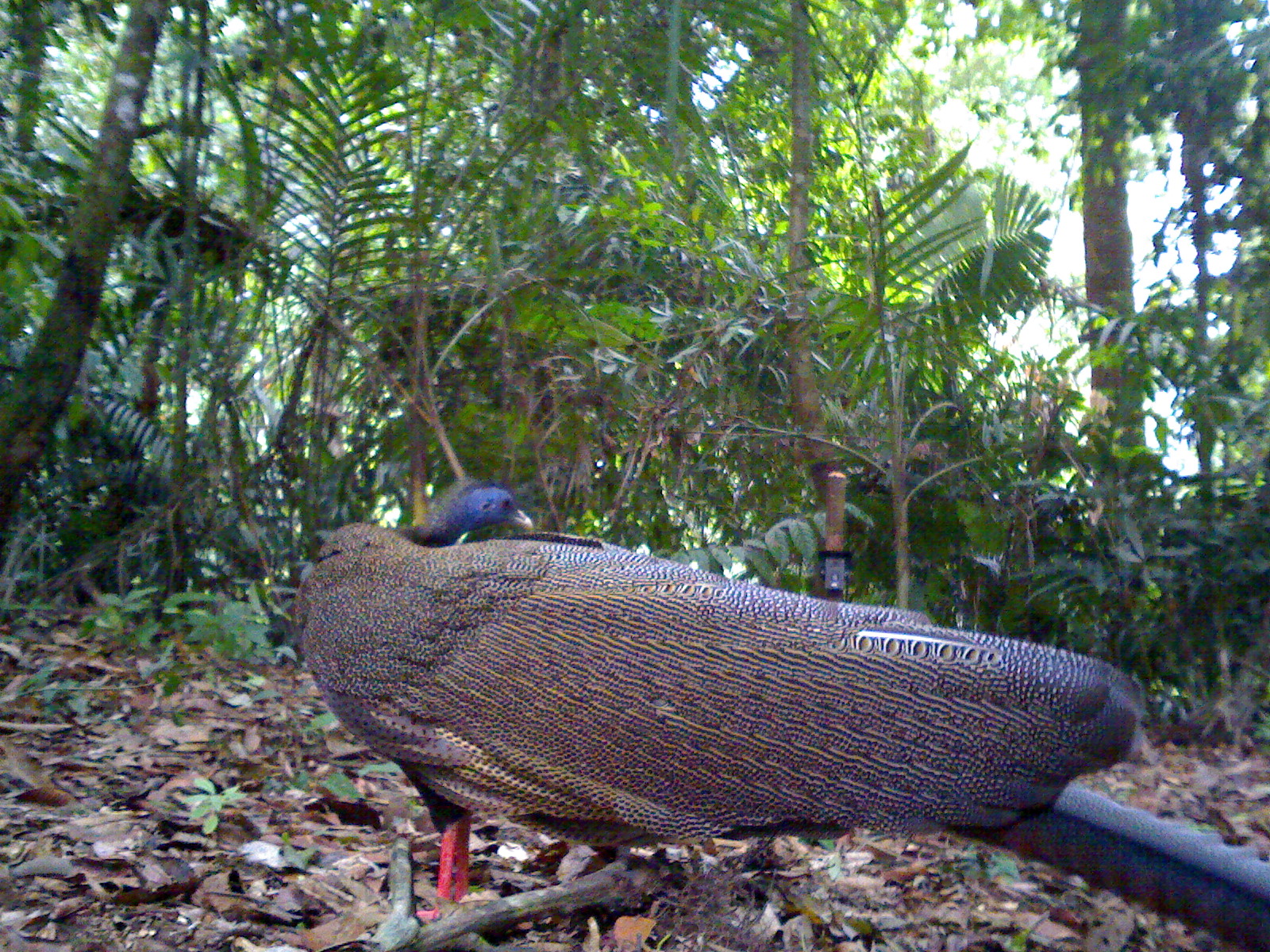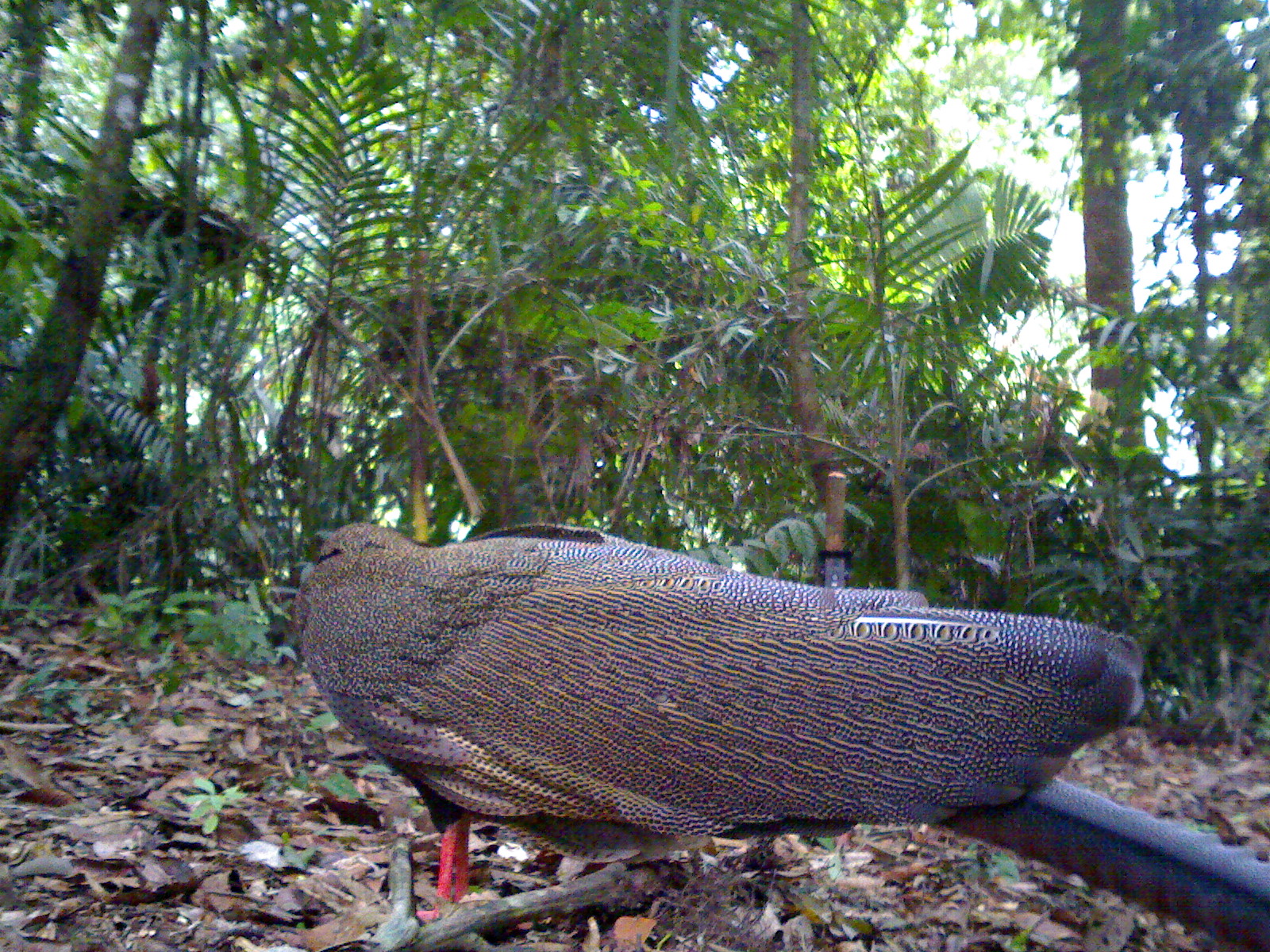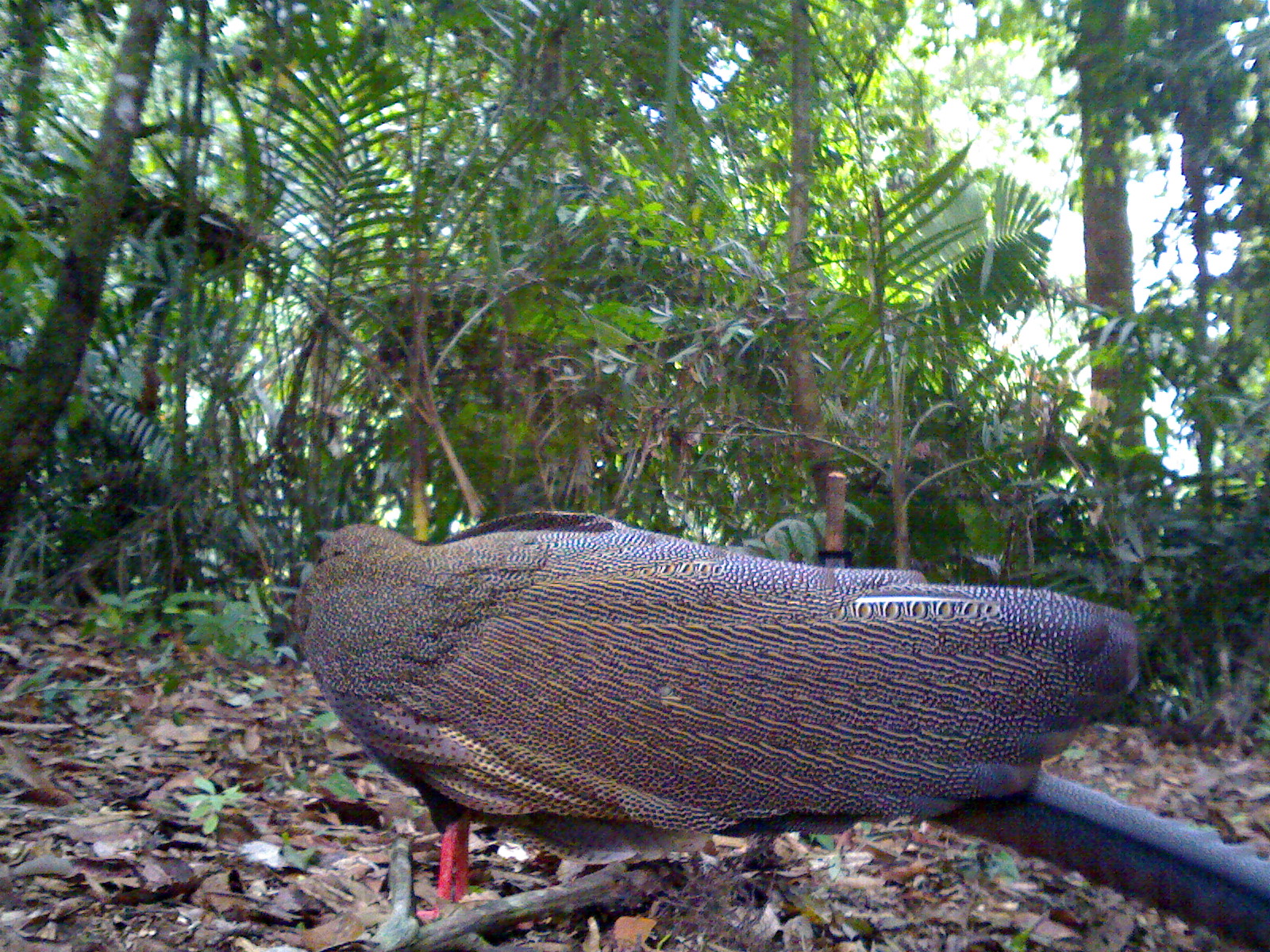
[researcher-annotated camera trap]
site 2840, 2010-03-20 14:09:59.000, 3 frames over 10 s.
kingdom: Animalia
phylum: Chordata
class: Aves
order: Galliformes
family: Phasianidae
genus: Argusianus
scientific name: Argusianus argus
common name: great argus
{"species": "Argusianus argus (great argus)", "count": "1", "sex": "female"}